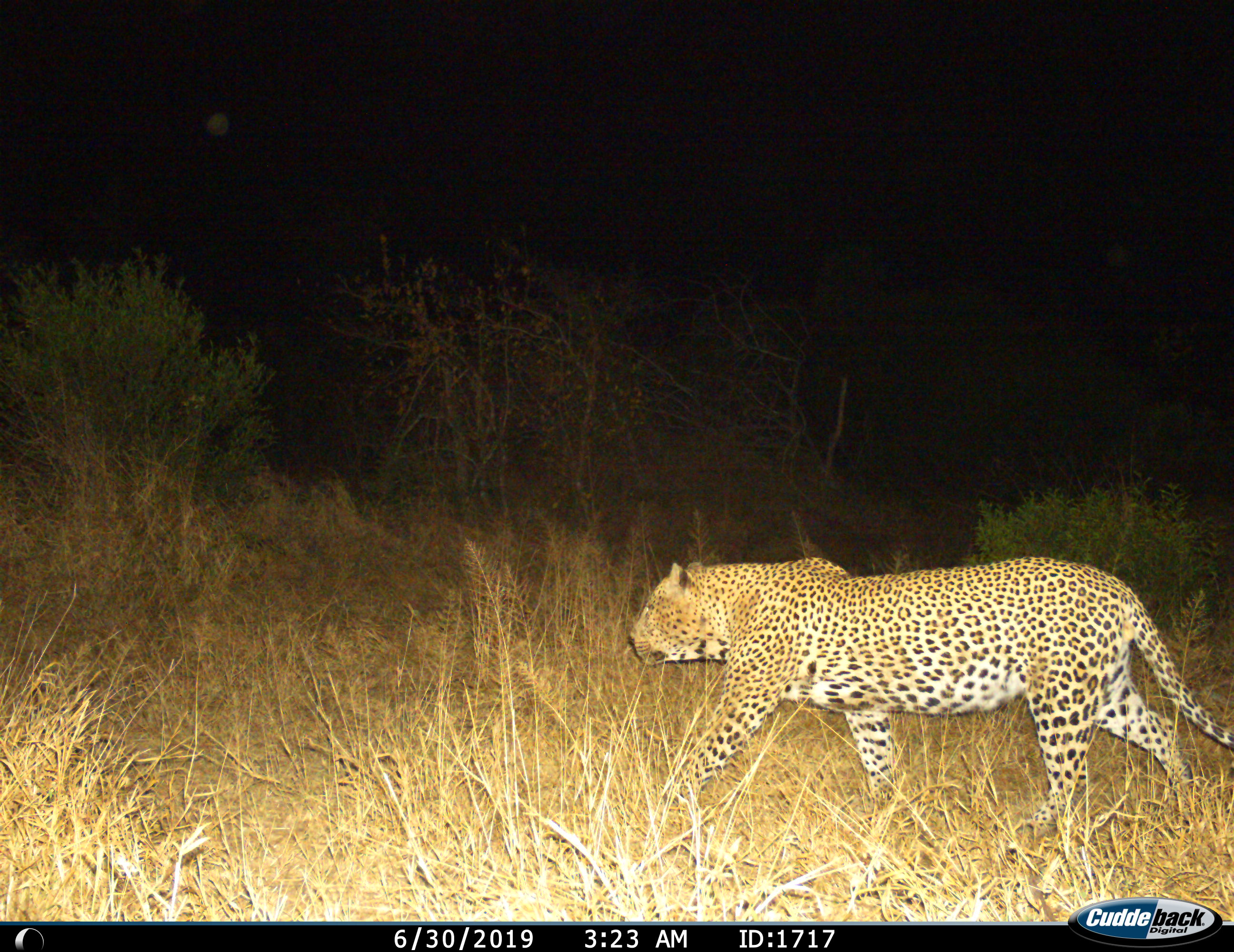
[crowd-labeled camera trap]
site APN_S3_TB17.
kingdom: Animalia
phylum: Chordata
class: Mammalia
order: Carnivora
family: Felidae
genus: Panthera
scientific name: Panthera pardus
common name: leopard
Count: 1.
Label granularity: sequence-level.